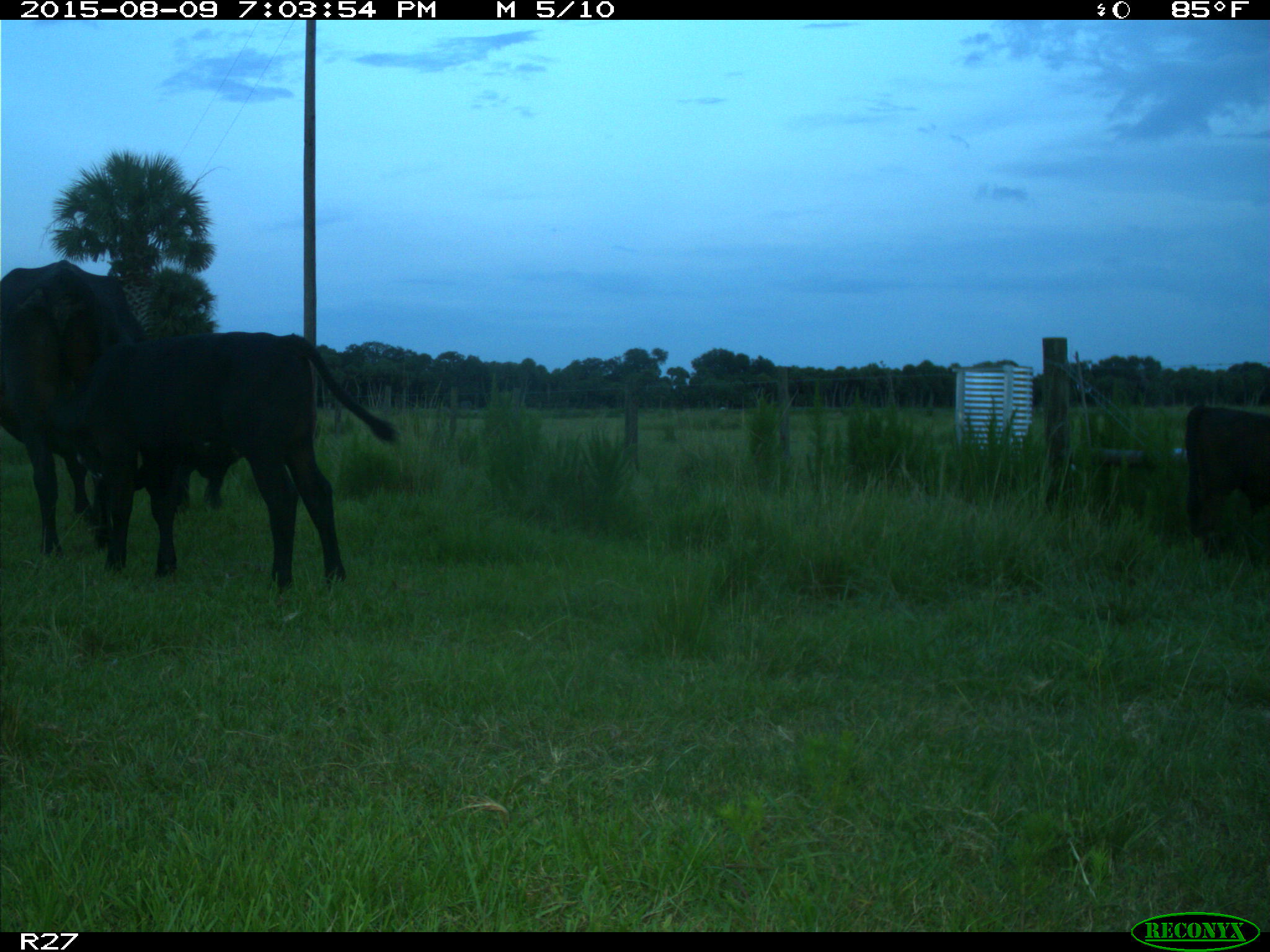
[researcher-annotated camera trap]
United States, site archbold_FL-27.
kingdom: Animalia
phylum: Chordata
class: Mammalia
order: Artiodactyla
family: Bovidae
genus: Bos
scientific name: Bos taurus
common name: domestic cow